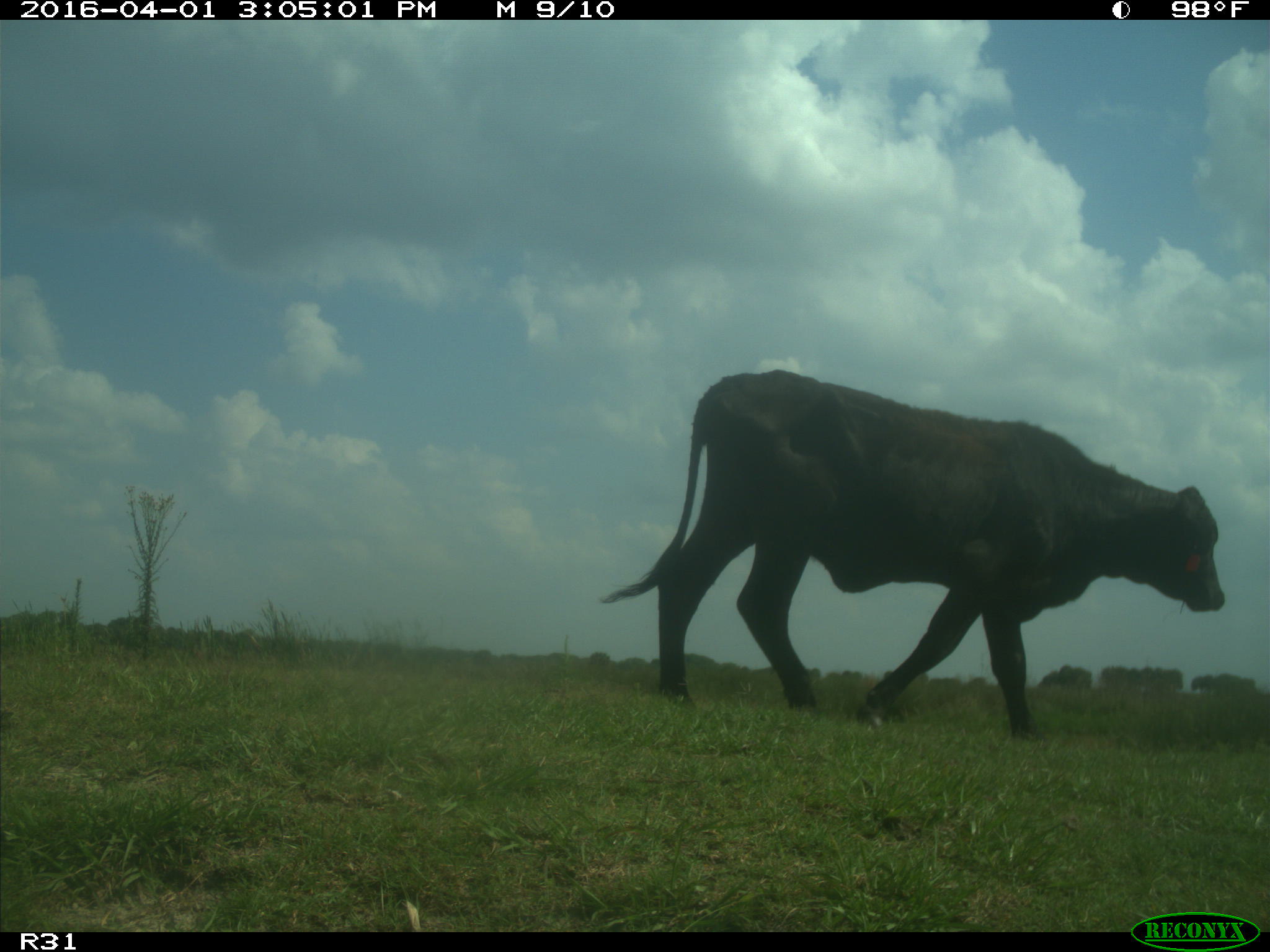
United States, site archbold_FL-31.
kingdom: Animalia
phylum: Chordata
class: Mammalia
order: Artiodactyla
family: Bovidae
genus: Bos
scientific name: Bos taurus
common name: domestic cow